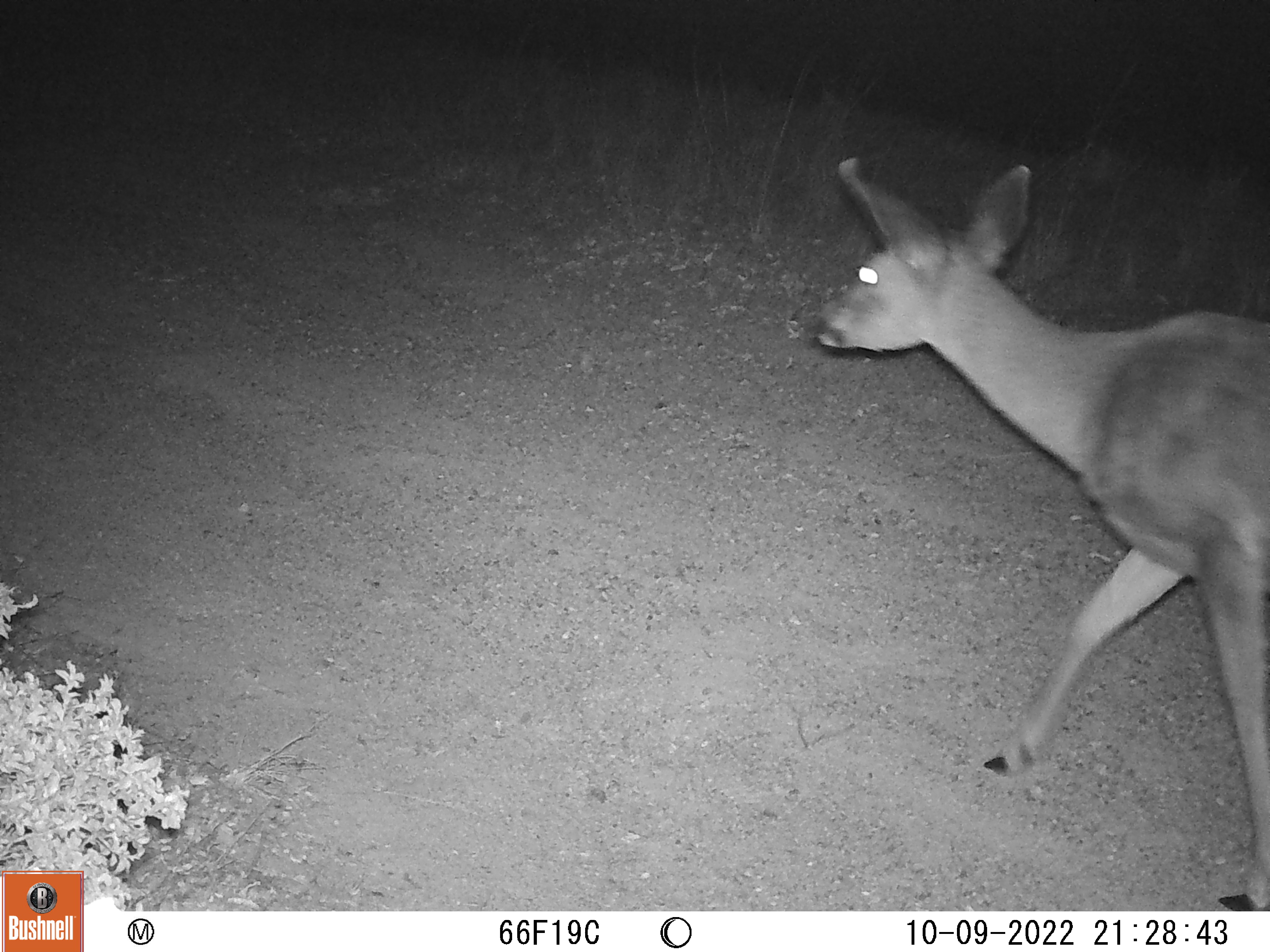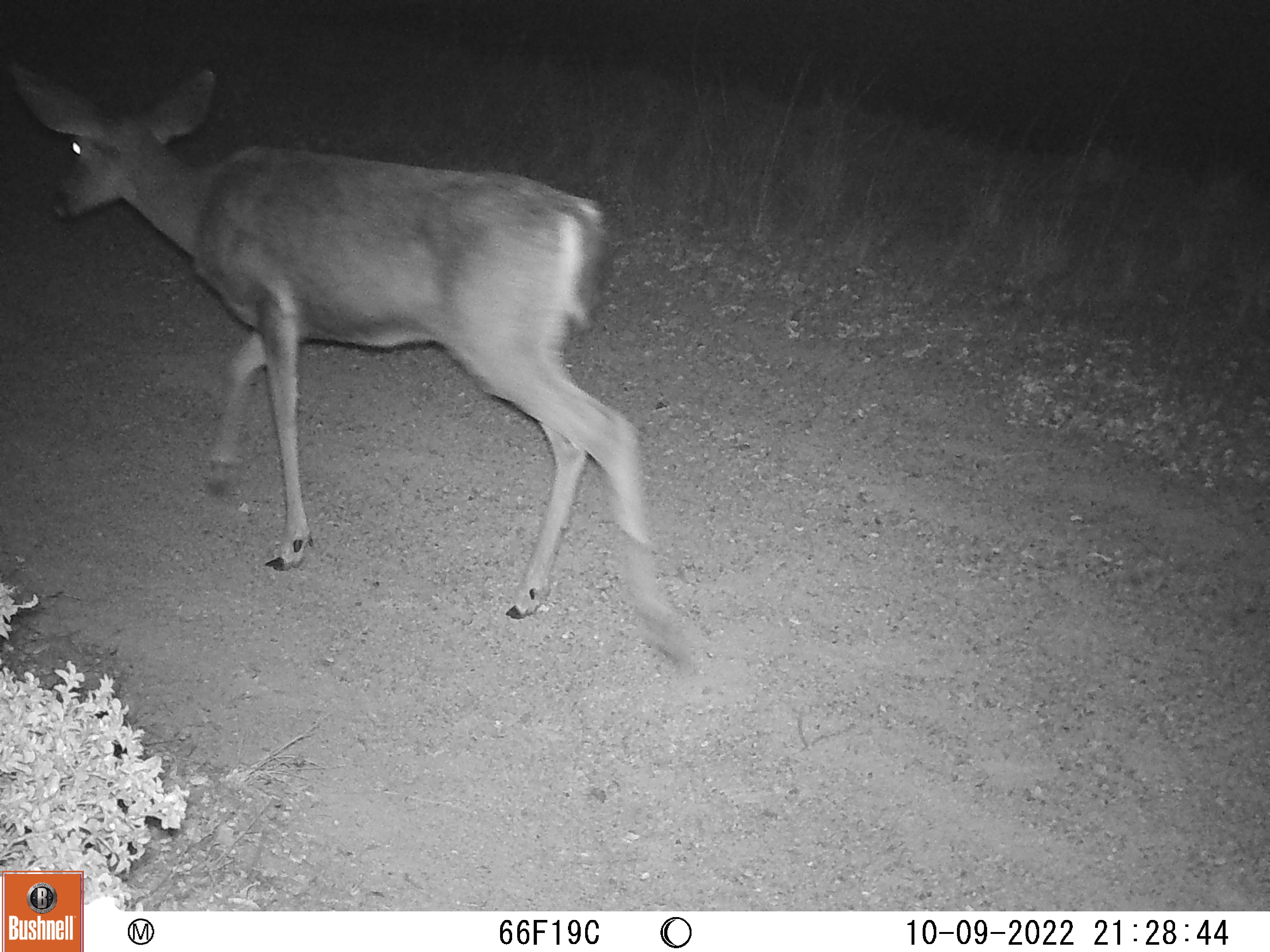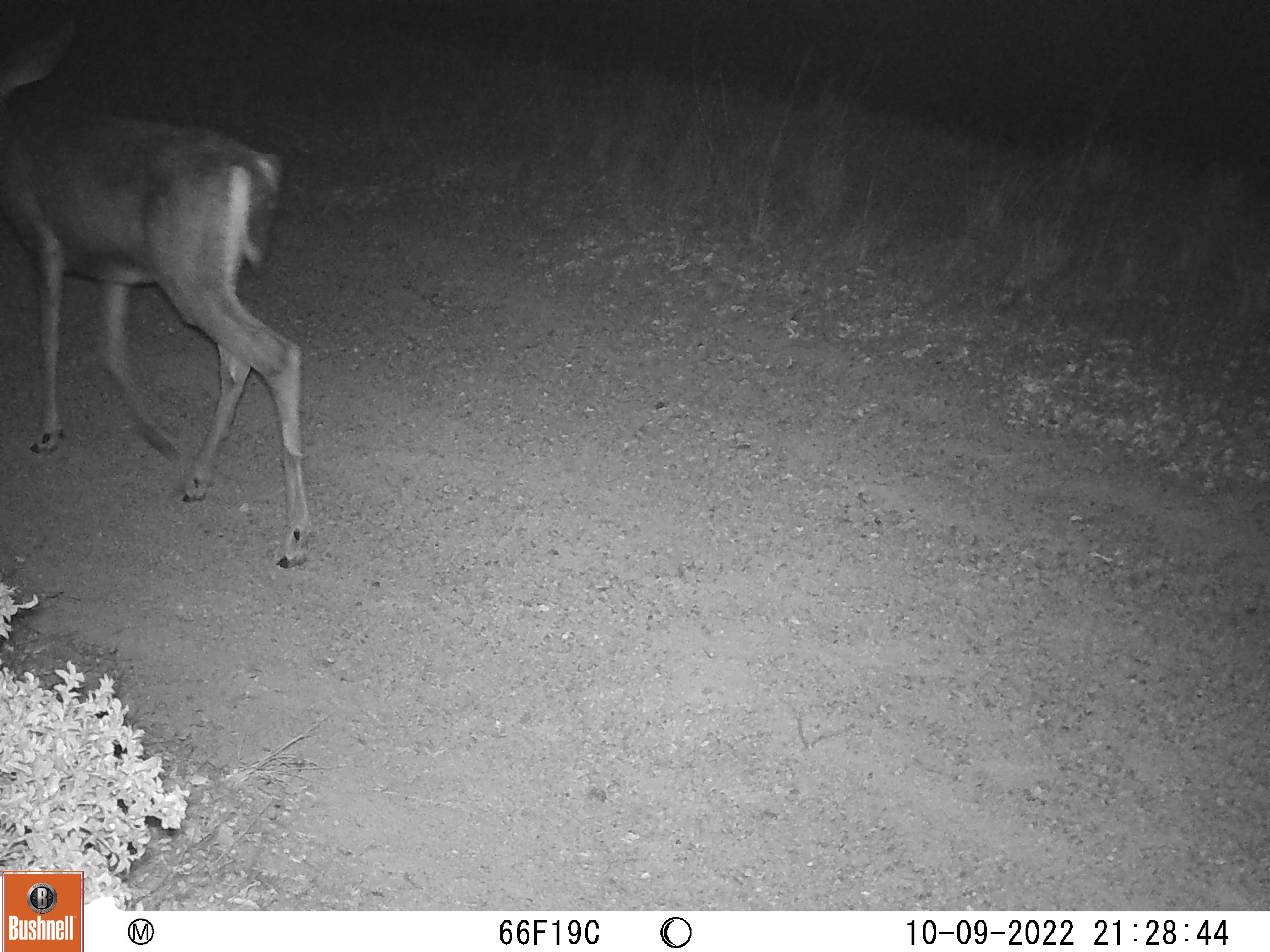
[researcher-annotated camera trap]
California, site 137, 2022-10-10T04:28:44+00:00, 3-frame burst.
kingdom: Animalia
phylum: Chordata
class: Mammalia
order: Artiodactyla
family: Cervidae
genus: Odocoileus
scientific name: Odocoileus hemionus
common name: mule deer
Mule deer (Odocoileus hemionus).